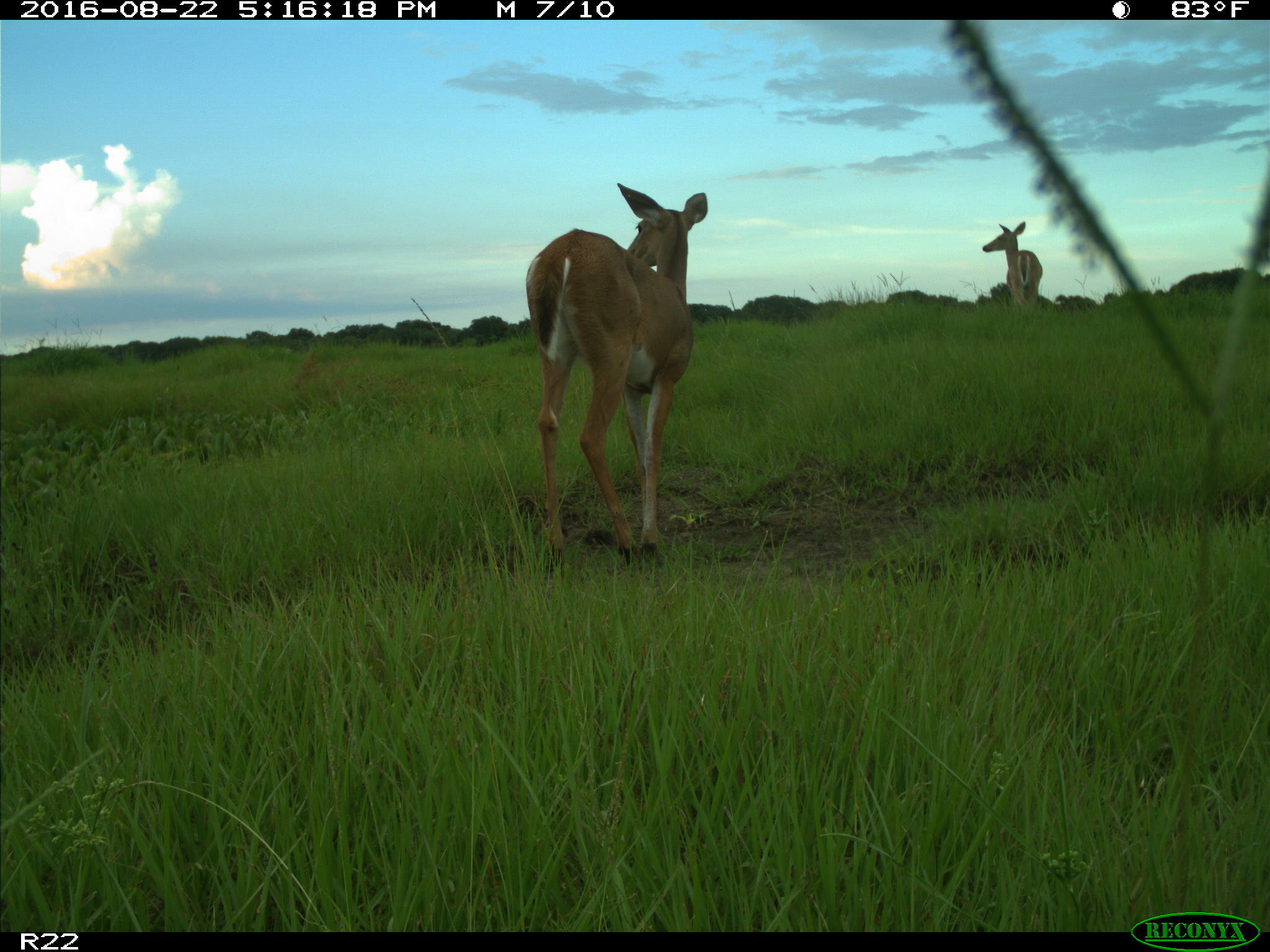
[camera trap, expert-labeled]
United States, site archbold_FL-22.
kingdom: Animalia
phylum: Chordata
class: Mammalia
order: Artiodactyla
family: Cervidae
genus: Odocoileus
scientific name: Odocoileus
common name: deer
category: unidentified deer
Unidentified deer (deer) (Odocoileus).